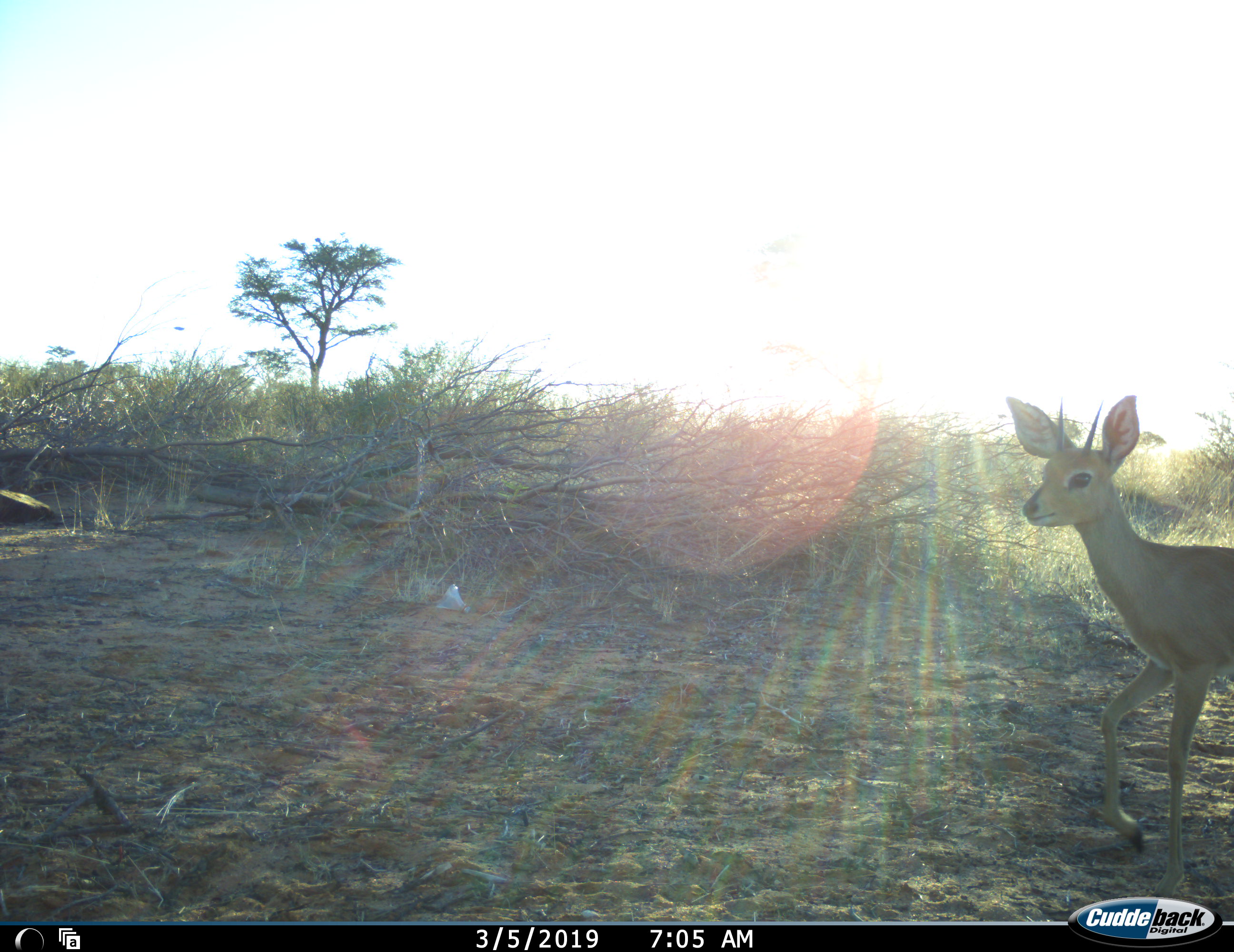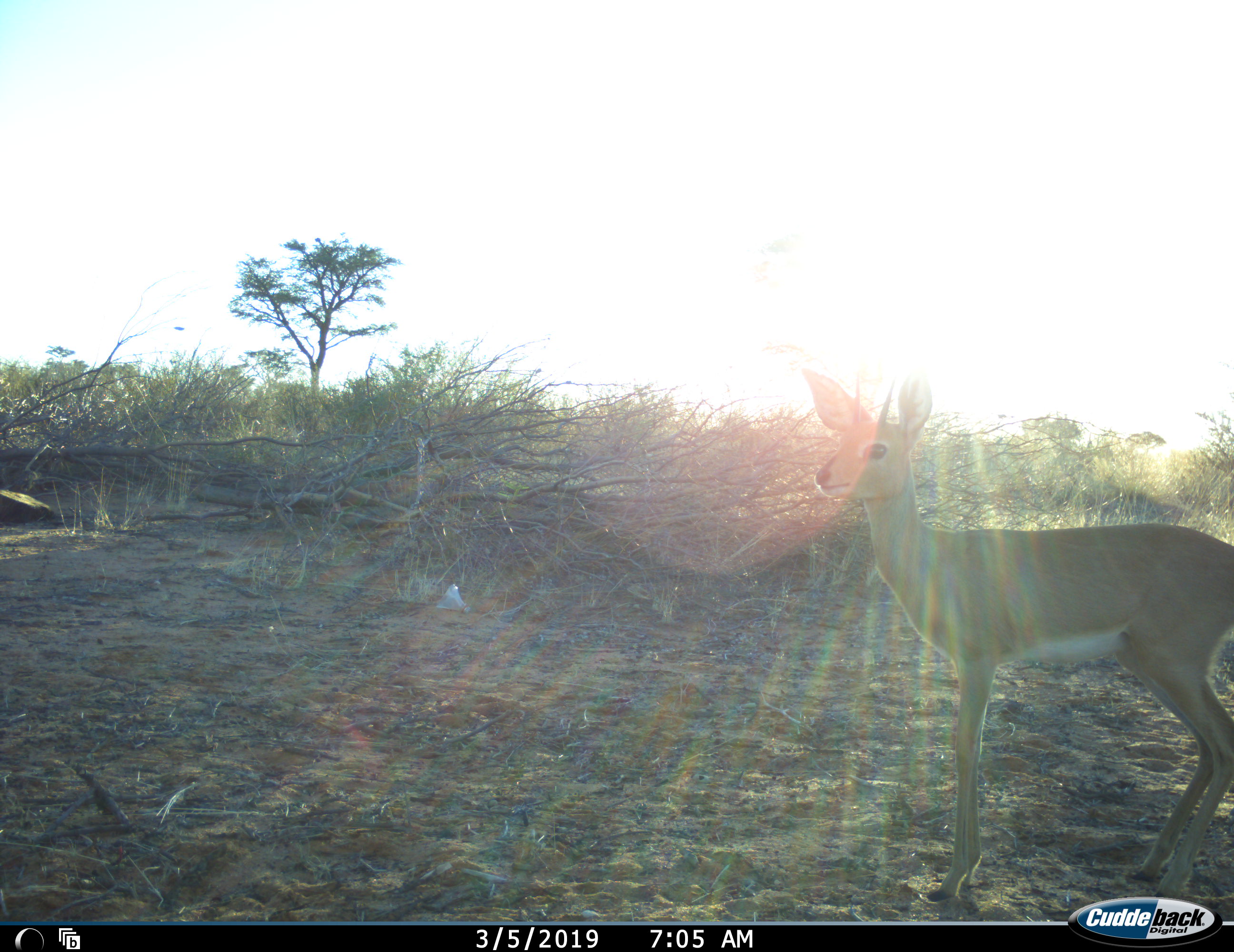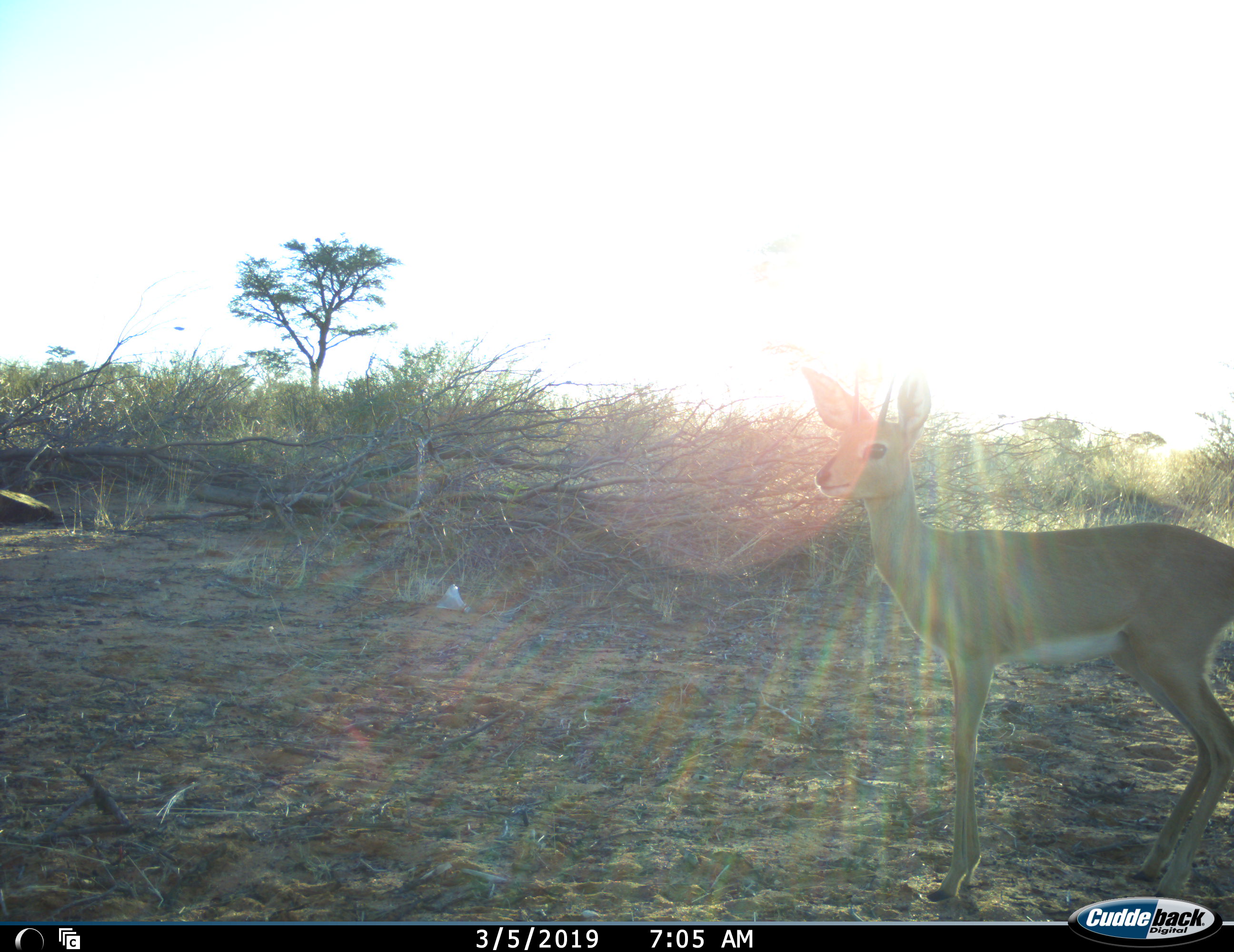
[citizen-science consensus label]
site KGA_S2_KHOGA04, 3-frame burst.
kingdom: Animalia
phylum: Chordata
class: Mammalia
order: Artiodactyla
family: Bovidae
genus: Raphicerus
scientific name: Raphicerus campestris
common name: steenbok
Steenbok (Raphicerus campestris), count 1. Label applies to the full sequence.